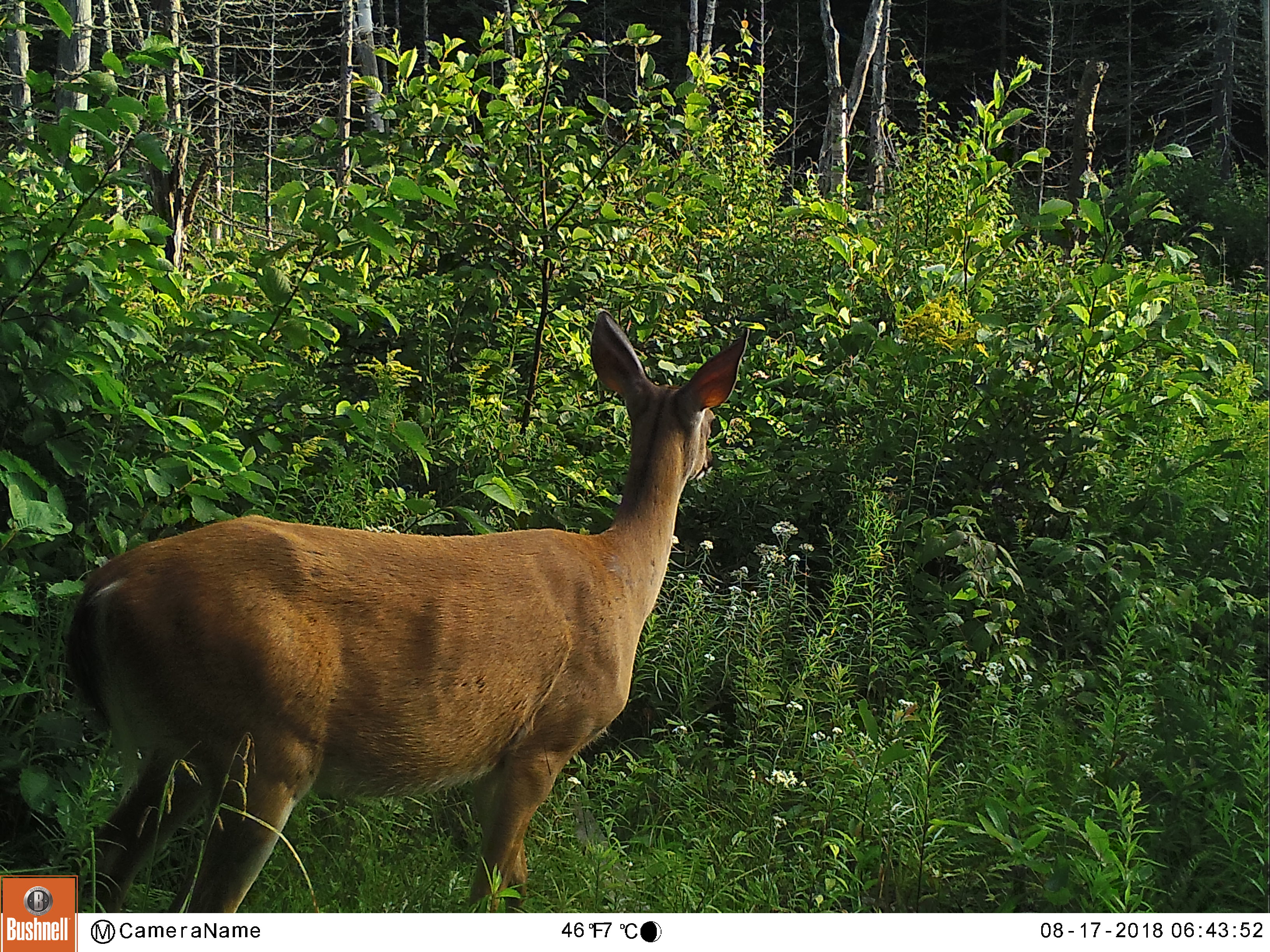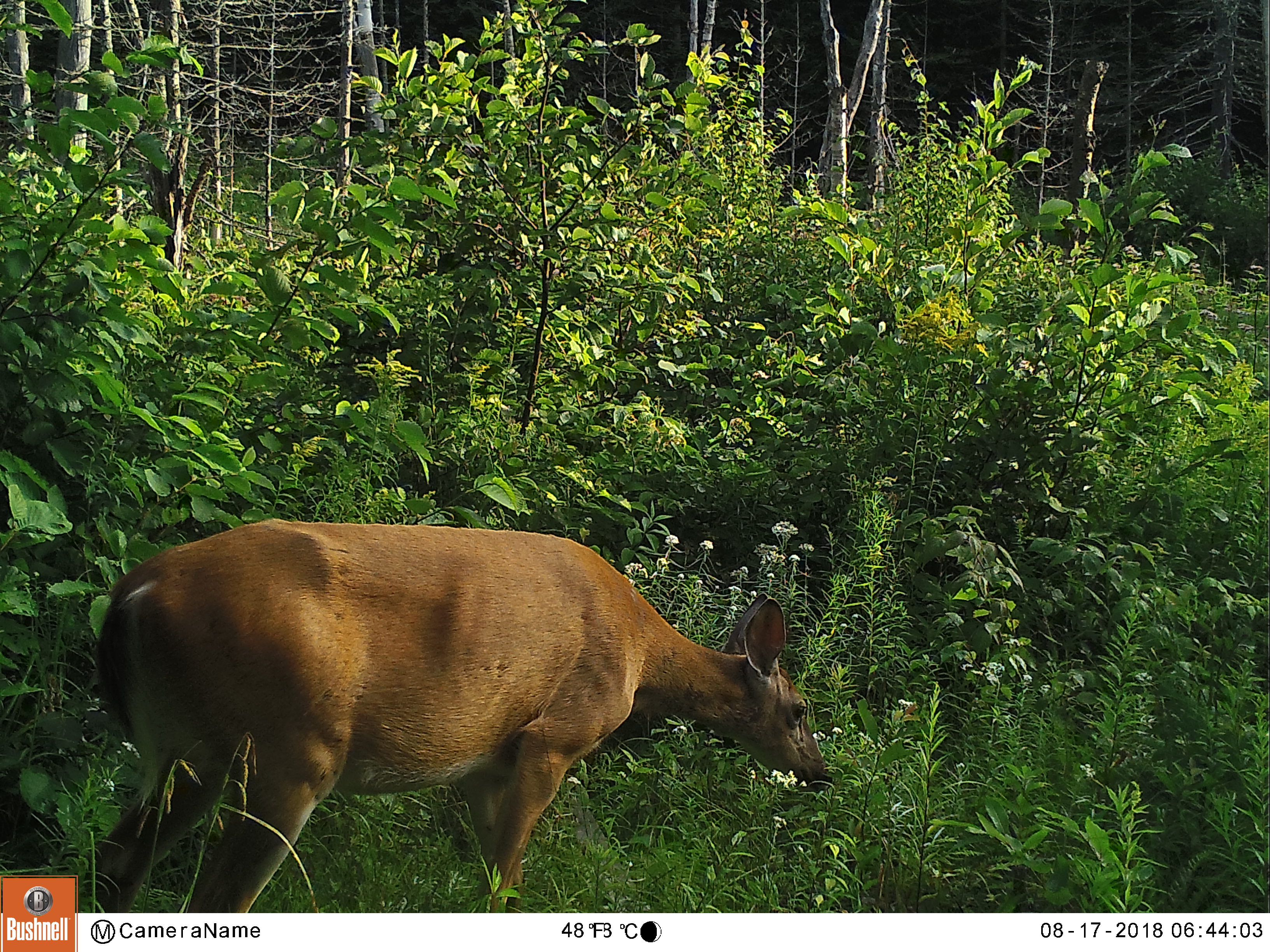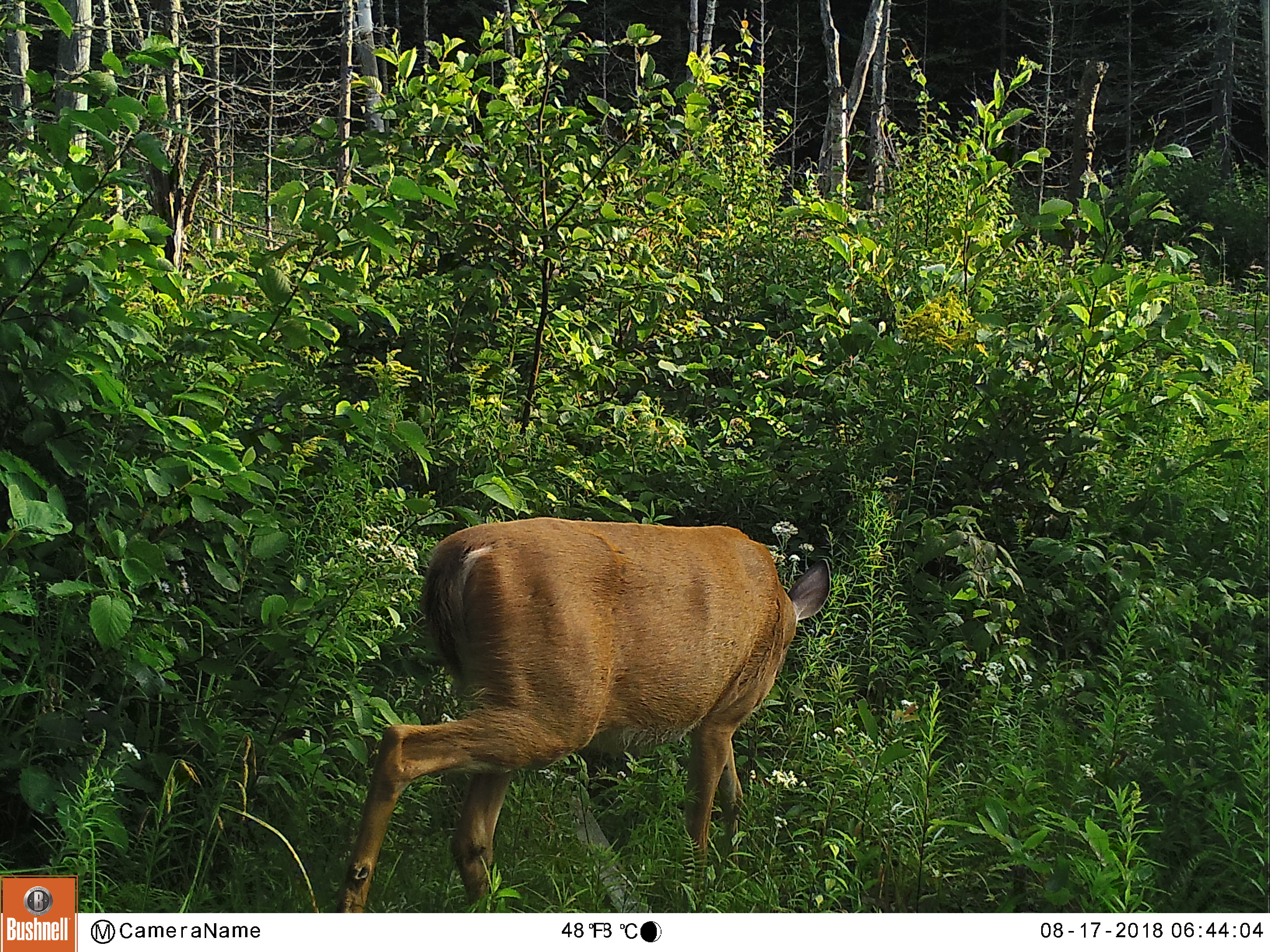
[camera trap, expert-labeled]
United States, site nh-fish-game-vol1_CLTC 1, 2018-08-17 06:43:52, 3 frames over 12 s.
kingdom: Animalia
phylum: Chordata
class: Mammalia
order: Artiodactyla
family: Cervidae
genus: Odocoileus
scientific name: Odocoileus virginianus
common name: white-tailed deer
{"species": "white-tailed deer (Odocoileus virginianus)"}